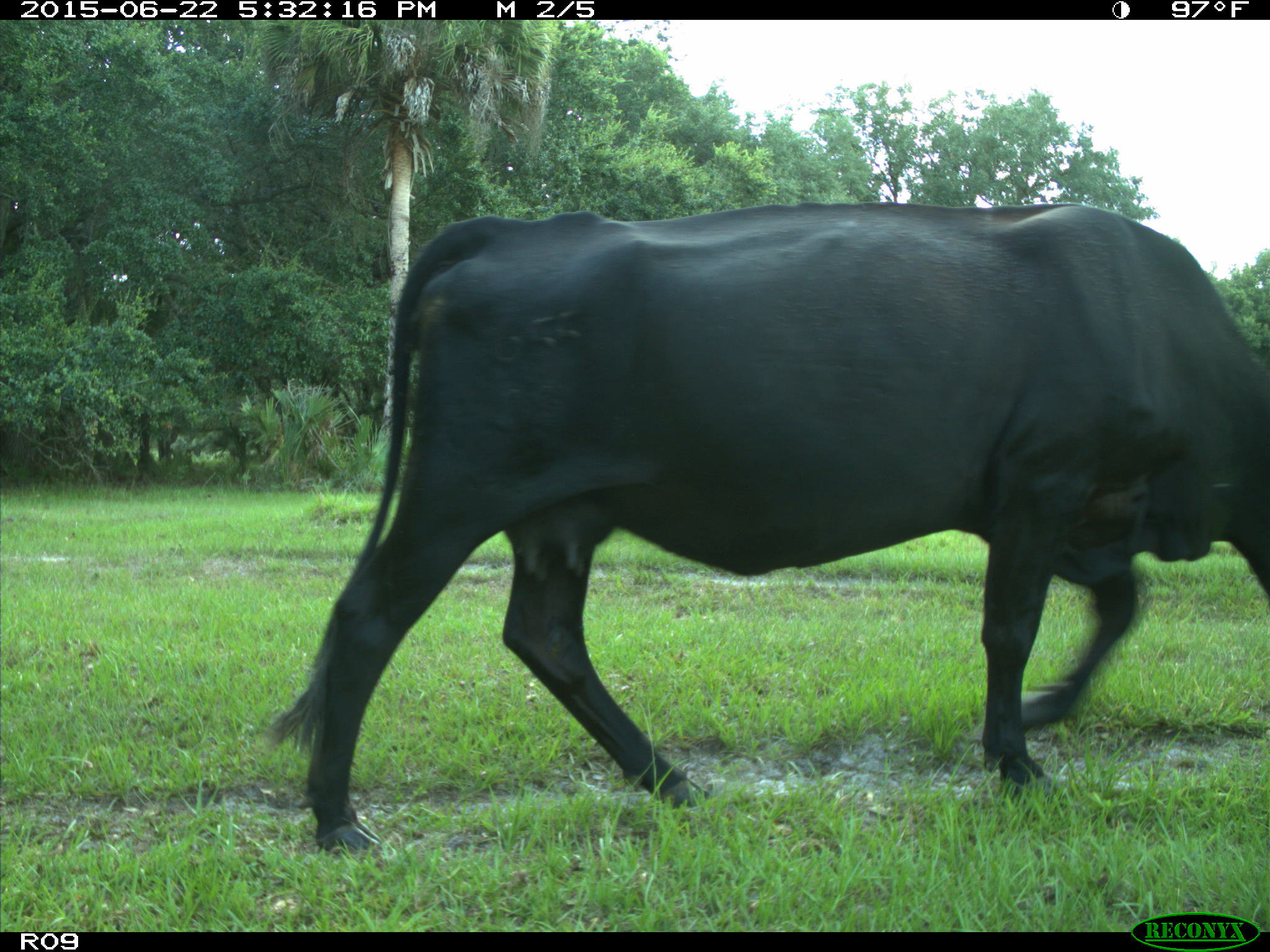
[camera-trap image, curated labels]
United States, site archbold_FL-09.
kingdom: Animalia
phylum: Chordata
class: Mammalia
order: Artiodactyla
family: Bovidae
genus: Bos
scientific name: Bos taurus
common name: domestic cow